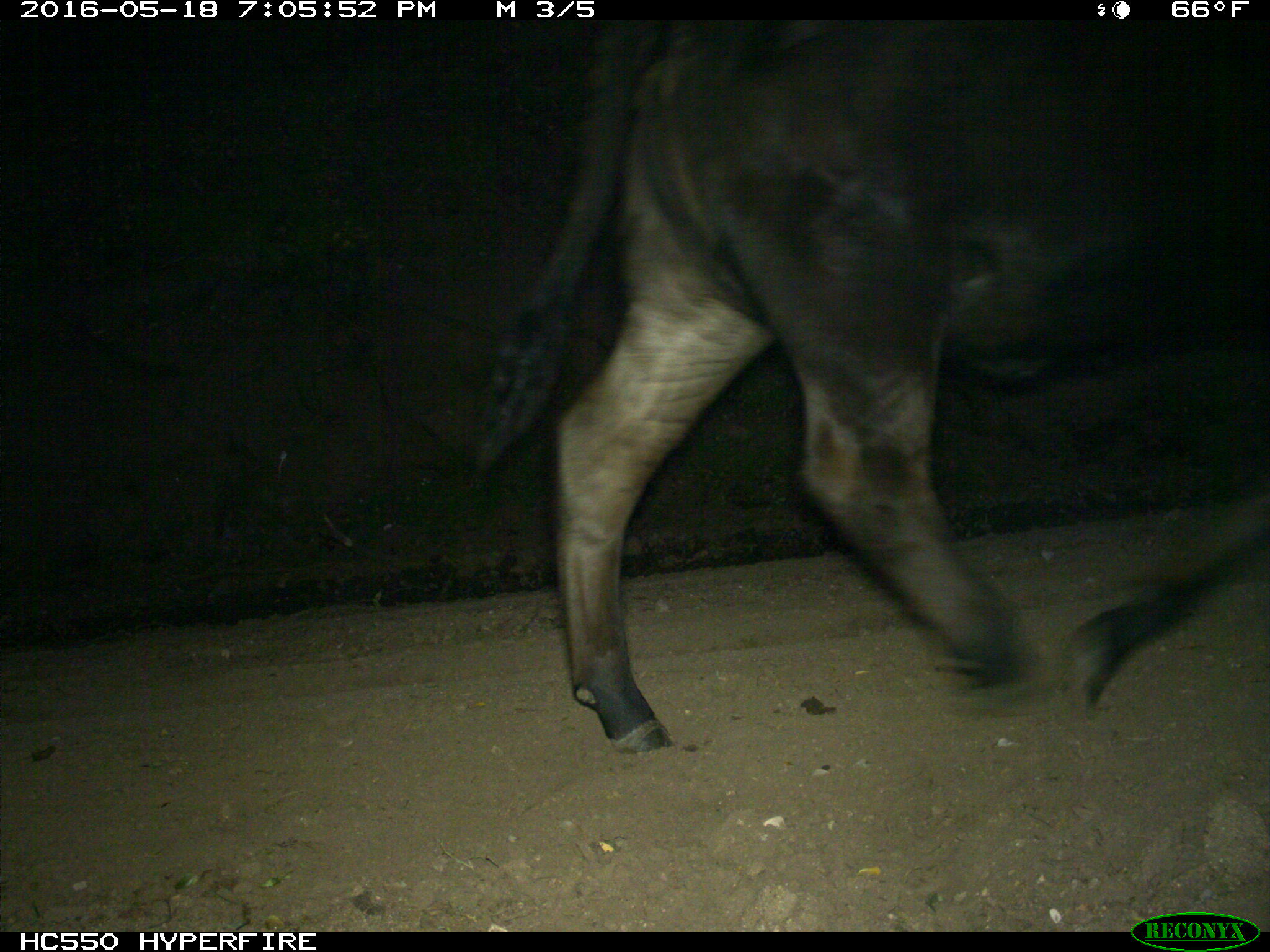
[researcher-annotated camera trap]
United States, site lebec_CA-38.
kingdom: Animalia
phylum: Chordata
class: Mammalia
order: Artiodactyla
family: Bovidae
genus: Bos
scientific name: Bos taurus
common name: domestic cow